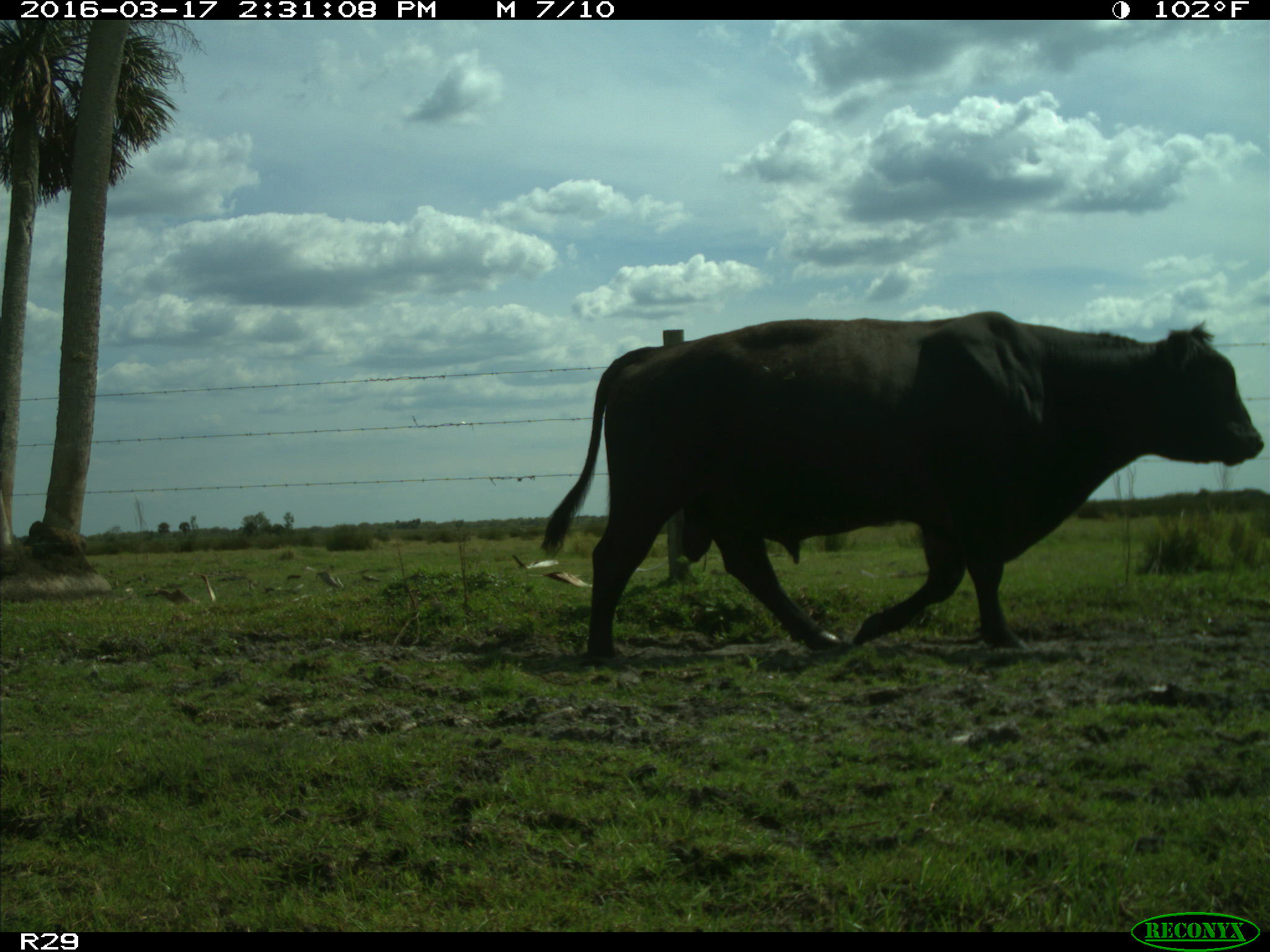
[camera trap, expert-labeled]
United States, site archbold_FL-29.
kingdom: Animalia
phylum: Chordata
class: Mammalia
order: Artiodactyla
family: Bovidae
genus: Bos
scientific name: Bos taurus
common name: domestic cow